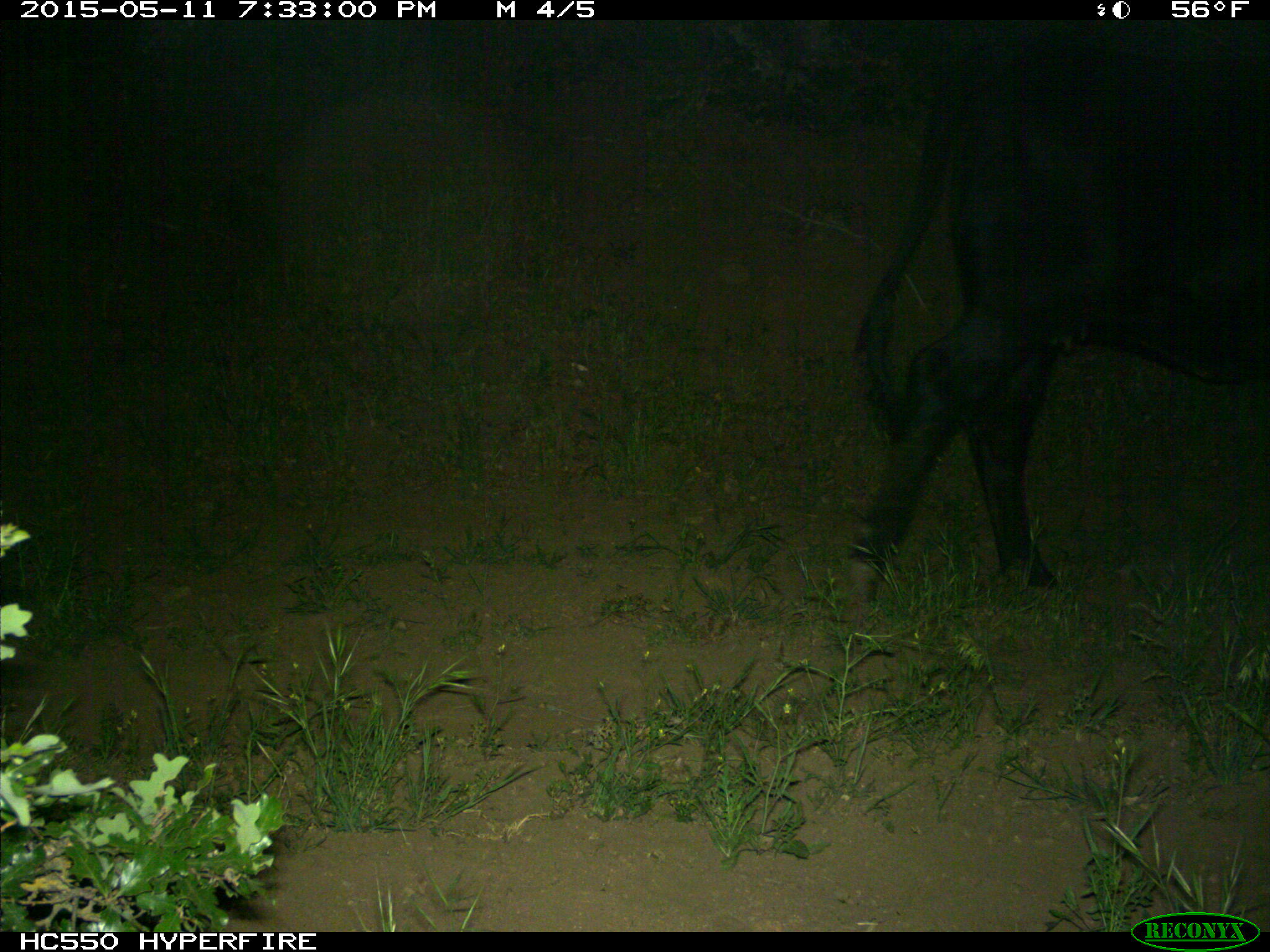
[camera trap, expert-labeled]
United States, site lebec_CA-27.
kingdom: Animalia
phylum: Chordata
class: Mammalia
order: Artiodactyla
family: Bovidae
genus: Bos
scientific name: Bos taurus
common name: domestic cow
Bos taurus (domestic cow).